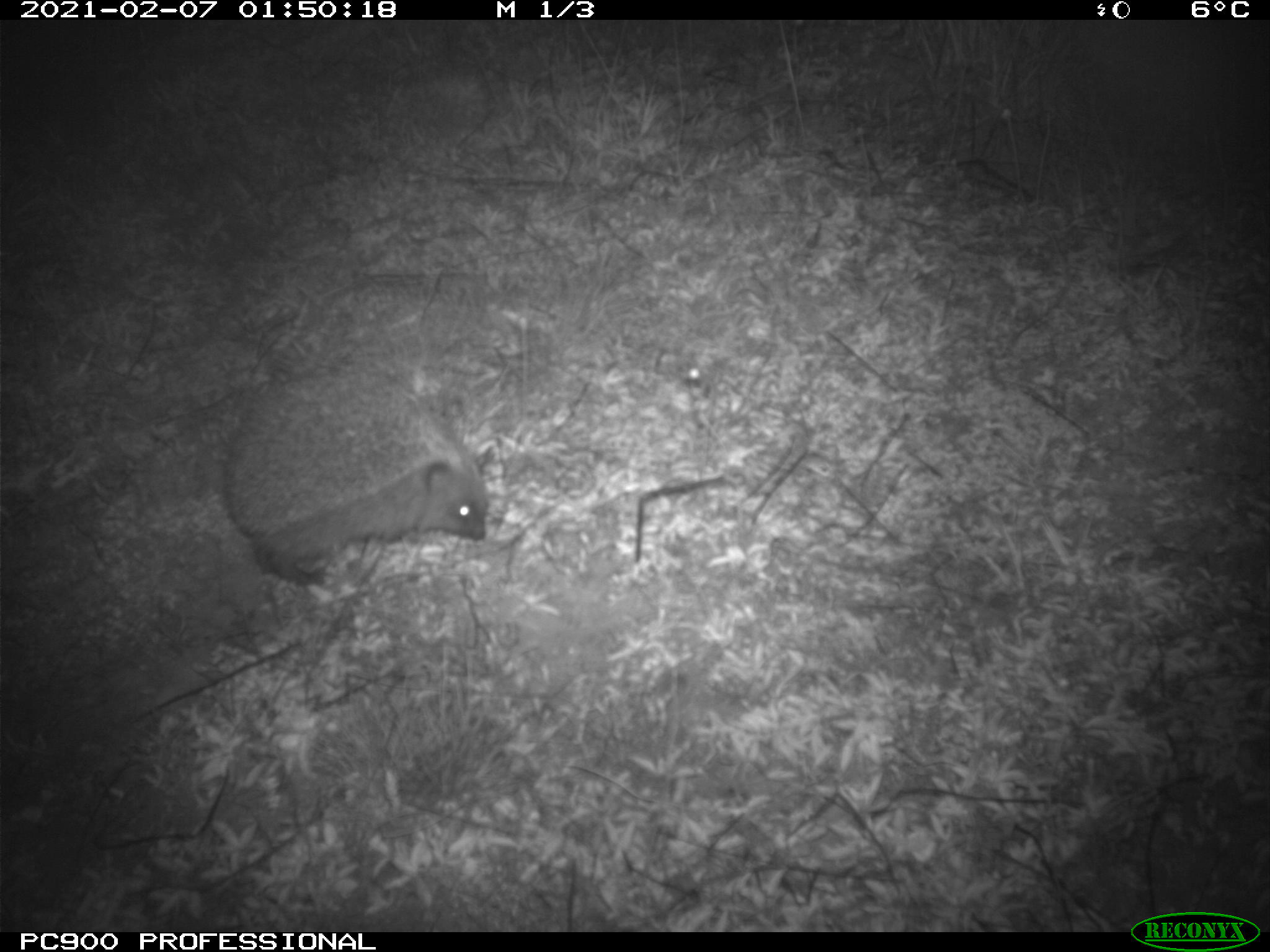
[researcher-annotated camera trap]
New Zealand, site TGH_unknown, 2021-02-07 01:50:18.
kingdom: Animalia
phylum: Chordata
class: Mammalia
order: Eulipotyphla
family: Erinaceidae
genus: Erinaceus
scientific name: Erinaceus europaeus europaeus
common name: european hedgehog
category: hedgehog